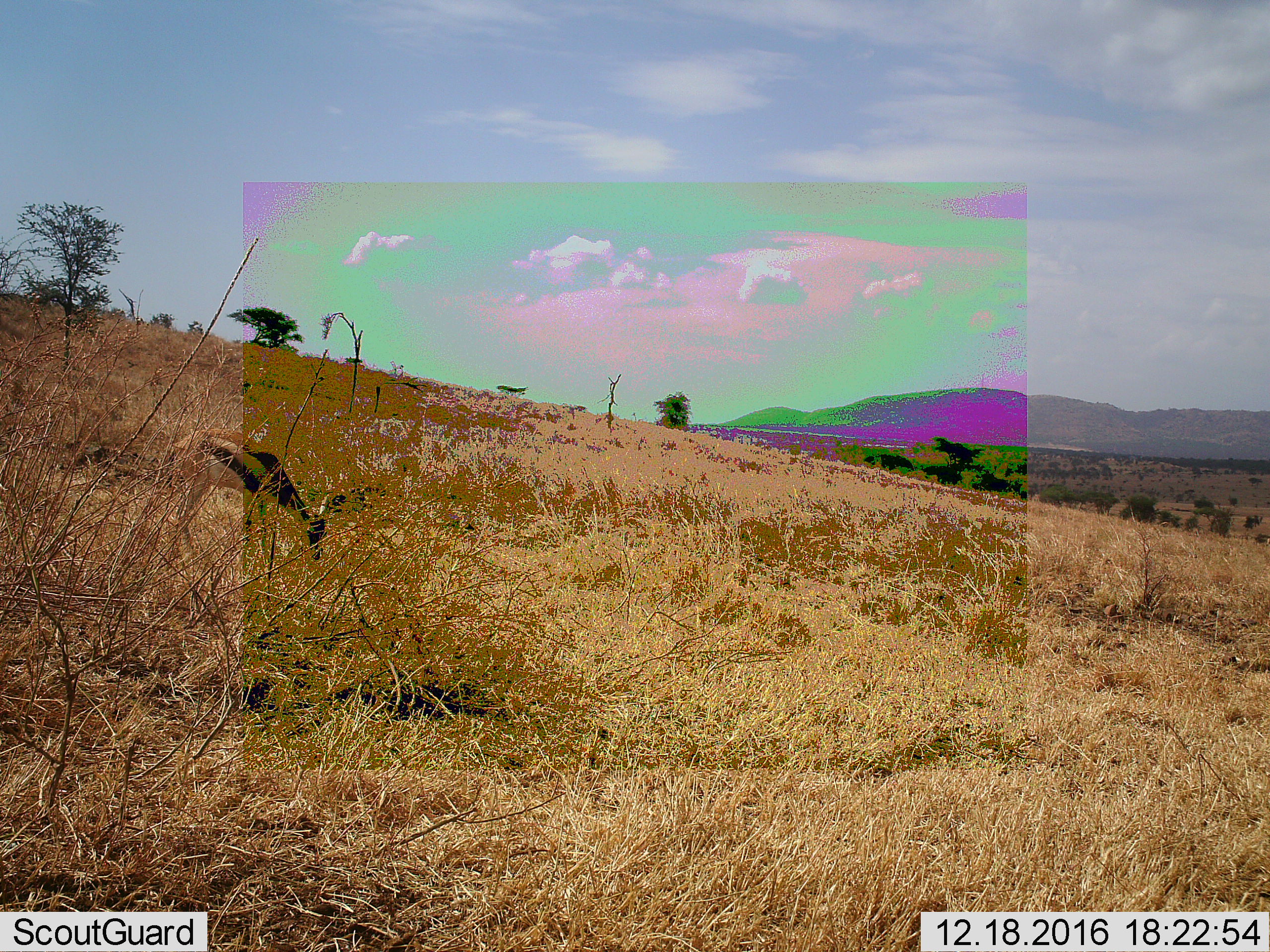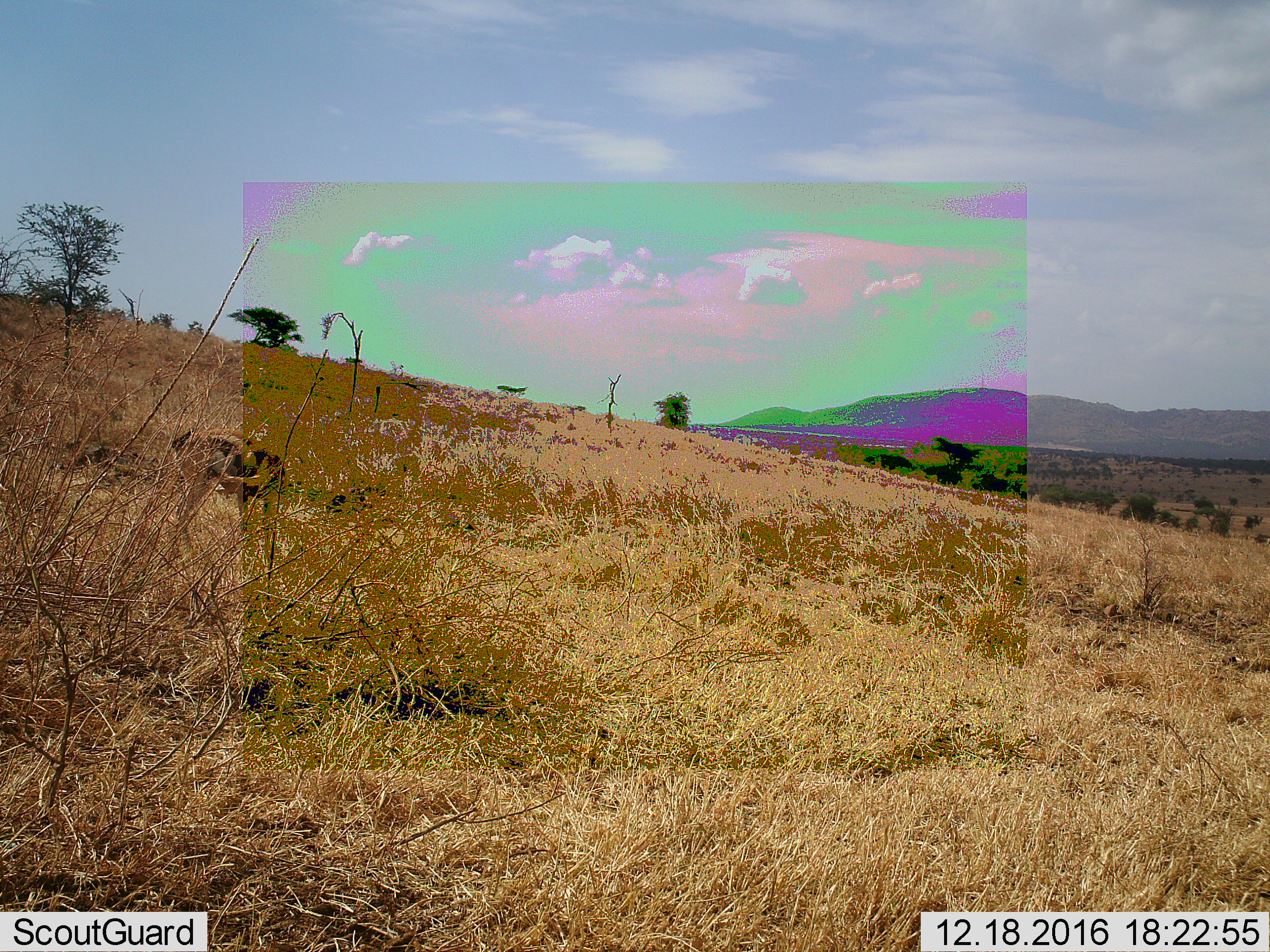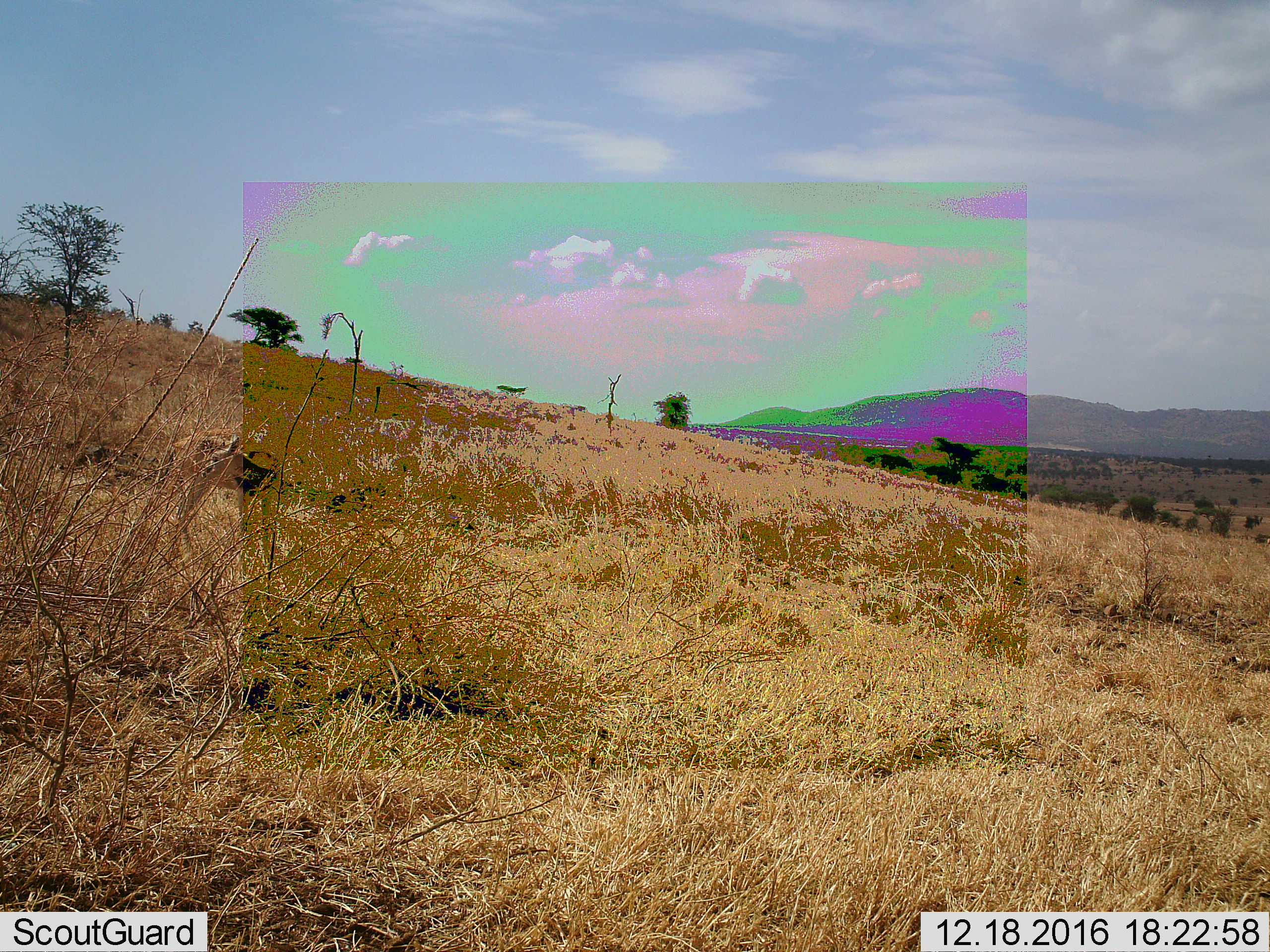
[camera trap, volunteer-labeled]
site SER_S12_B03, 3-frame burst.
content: unidentified animal